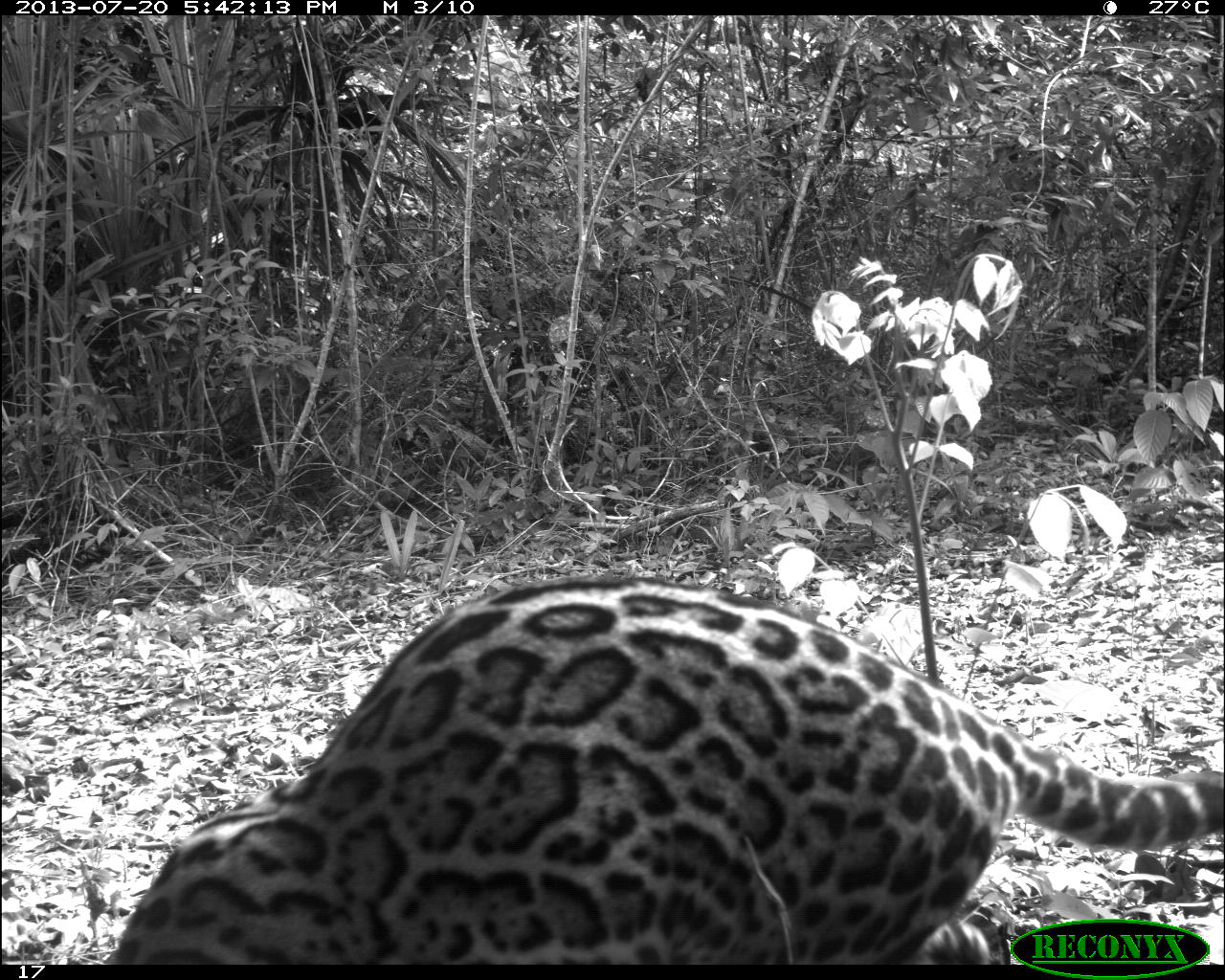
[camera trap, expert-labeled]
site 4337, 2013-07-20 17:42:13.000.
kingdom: Animalia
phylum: Chordata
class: Mammalia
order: Carnivora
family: Felidae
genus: Leopardus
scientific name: Leopardus pardalis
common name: ocelot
Leopardus pardalis (ocelot), count 1.